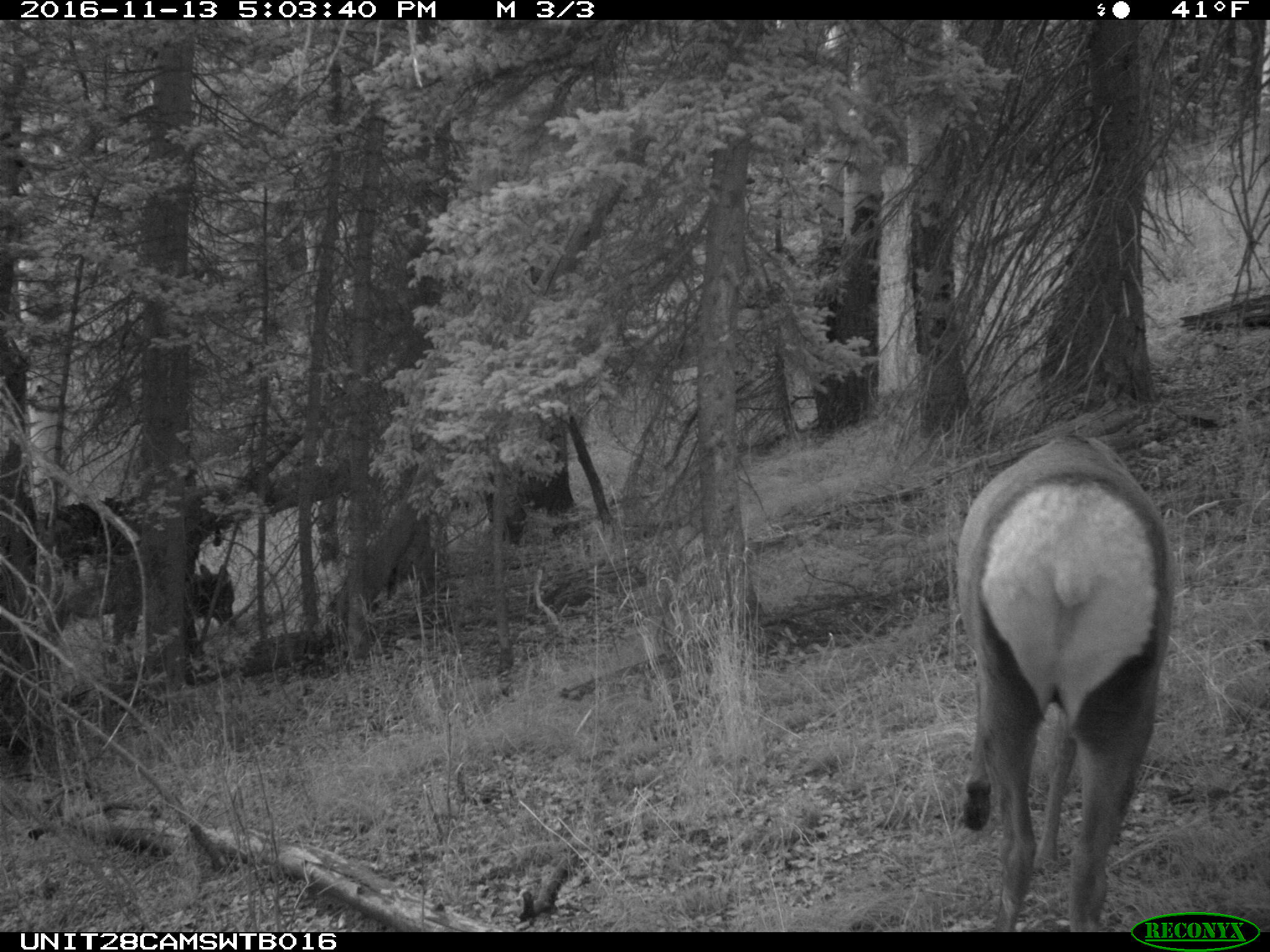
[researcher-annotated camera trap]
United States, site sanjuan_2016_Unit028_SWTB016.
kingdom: Animalia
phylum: Chordata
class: Mammalia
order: Artiodactyla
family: Cervidae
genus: Cervus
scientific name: Cervus elaphus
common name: red deer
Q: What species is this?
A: Cervus elaphus (red deer).